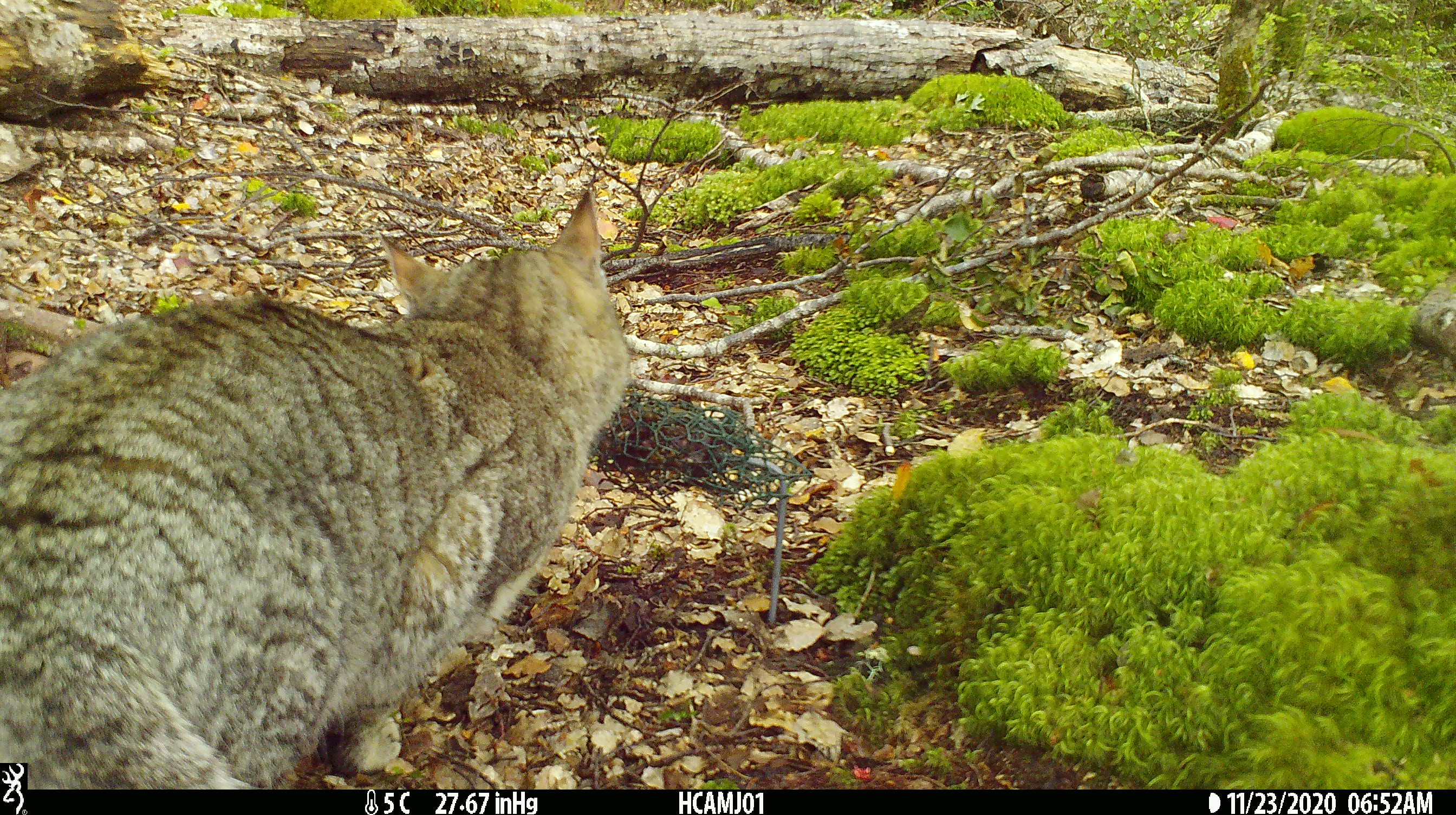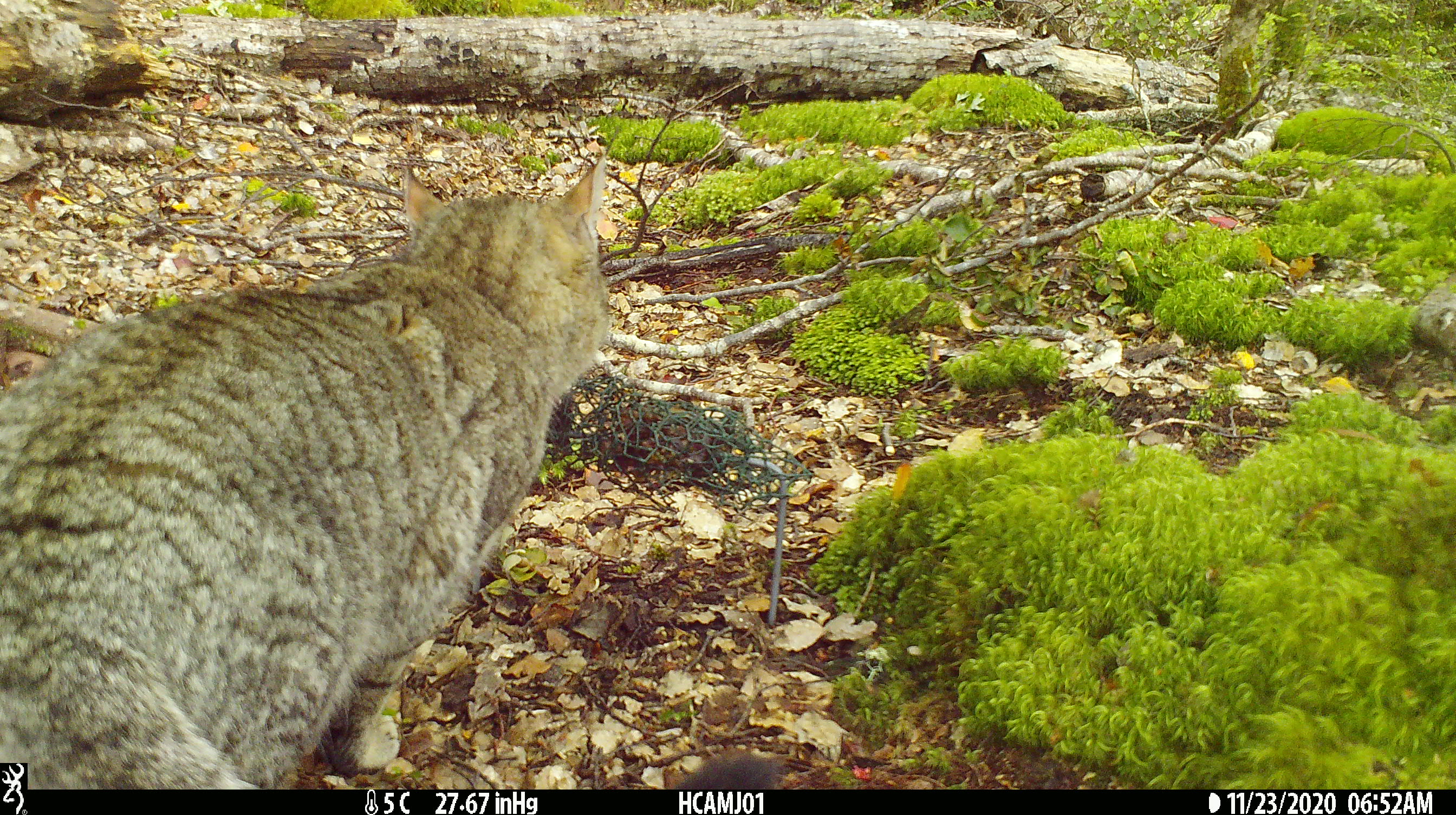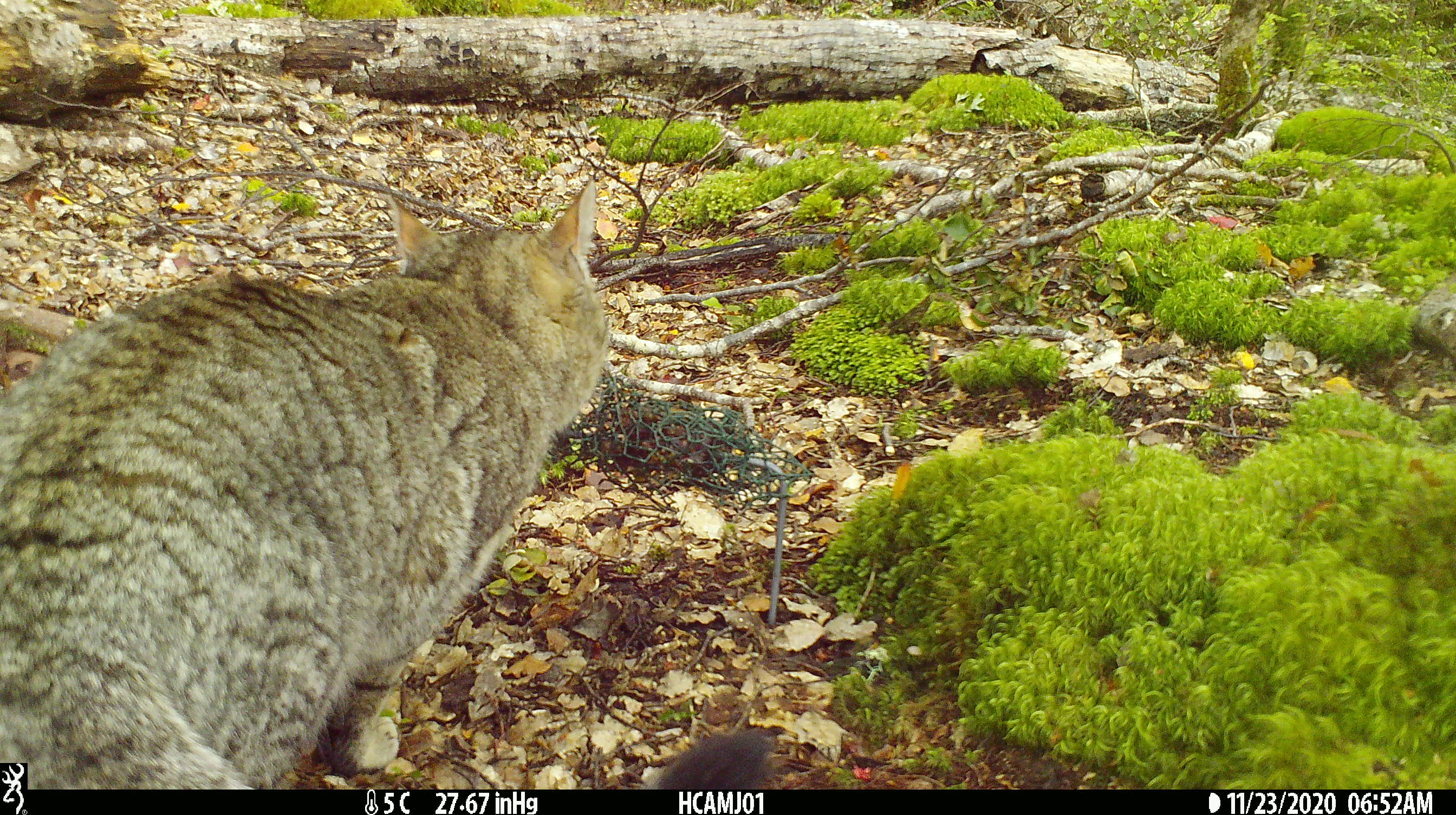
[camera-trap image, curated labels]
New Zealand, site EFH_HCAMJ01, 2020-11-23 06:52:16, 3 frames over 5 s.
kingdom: Animalia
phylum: Chordata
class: Mammalia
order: Carnivora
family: Felidae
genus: Felis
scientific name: Felis catus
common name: domestic cat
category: cat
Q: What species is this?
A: Cat (domestic cat) (Felis catus).